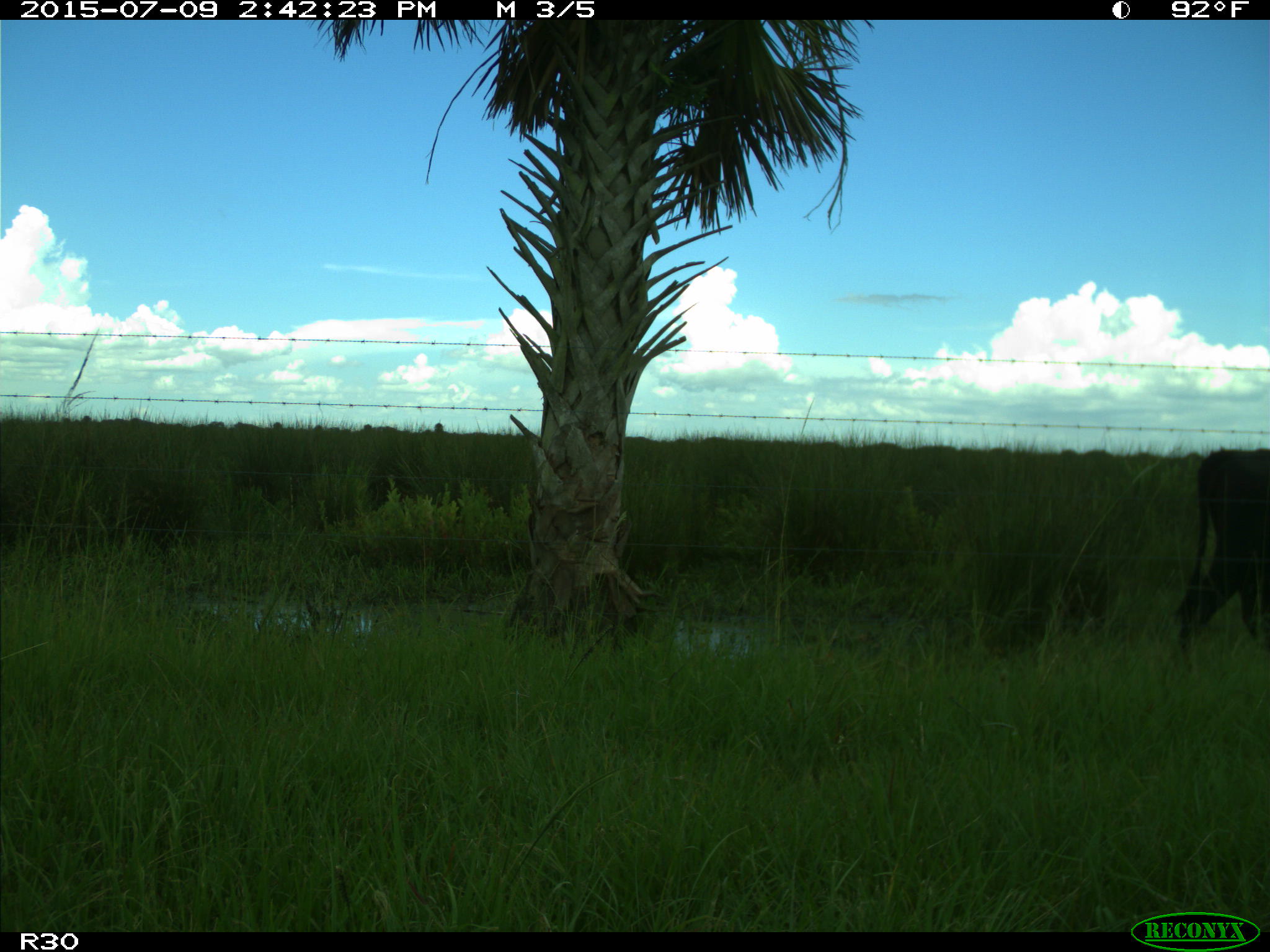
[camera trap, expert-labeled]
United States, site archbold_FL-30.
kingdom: Animalia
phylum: Chordata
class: Mammalia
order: Artiodactyla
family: Bovidae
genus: Bos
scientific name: Bos taurus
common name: domestic cow